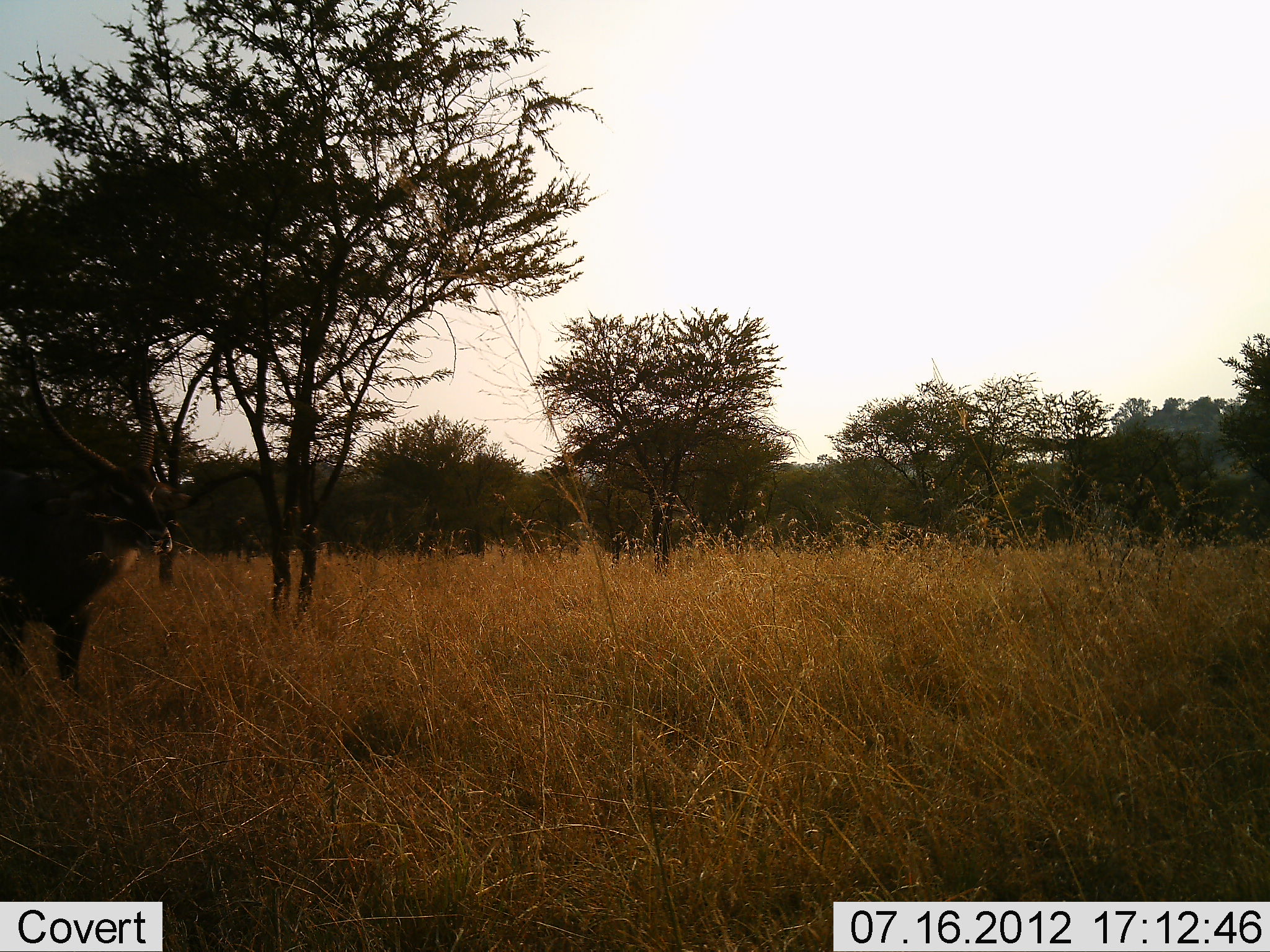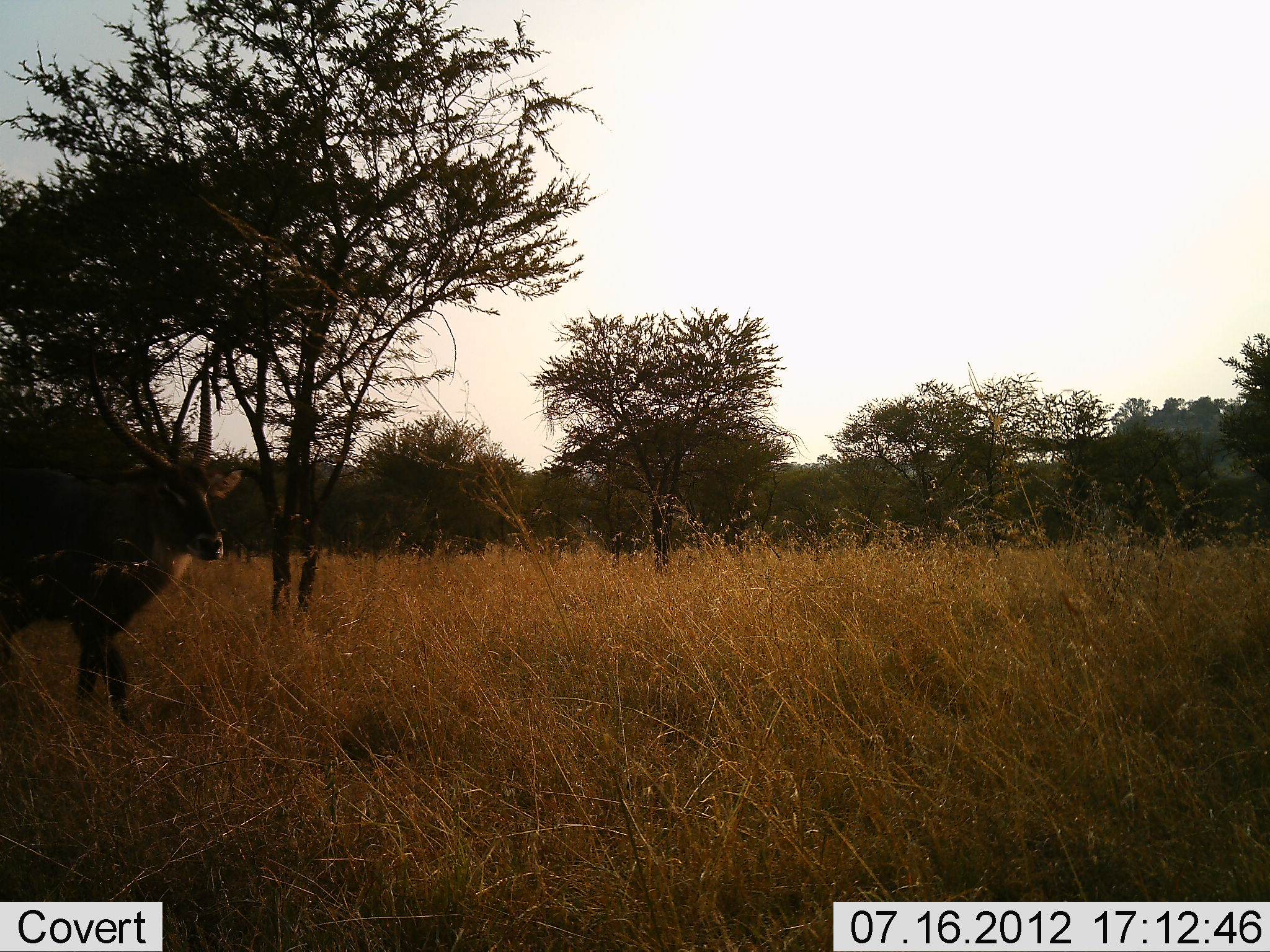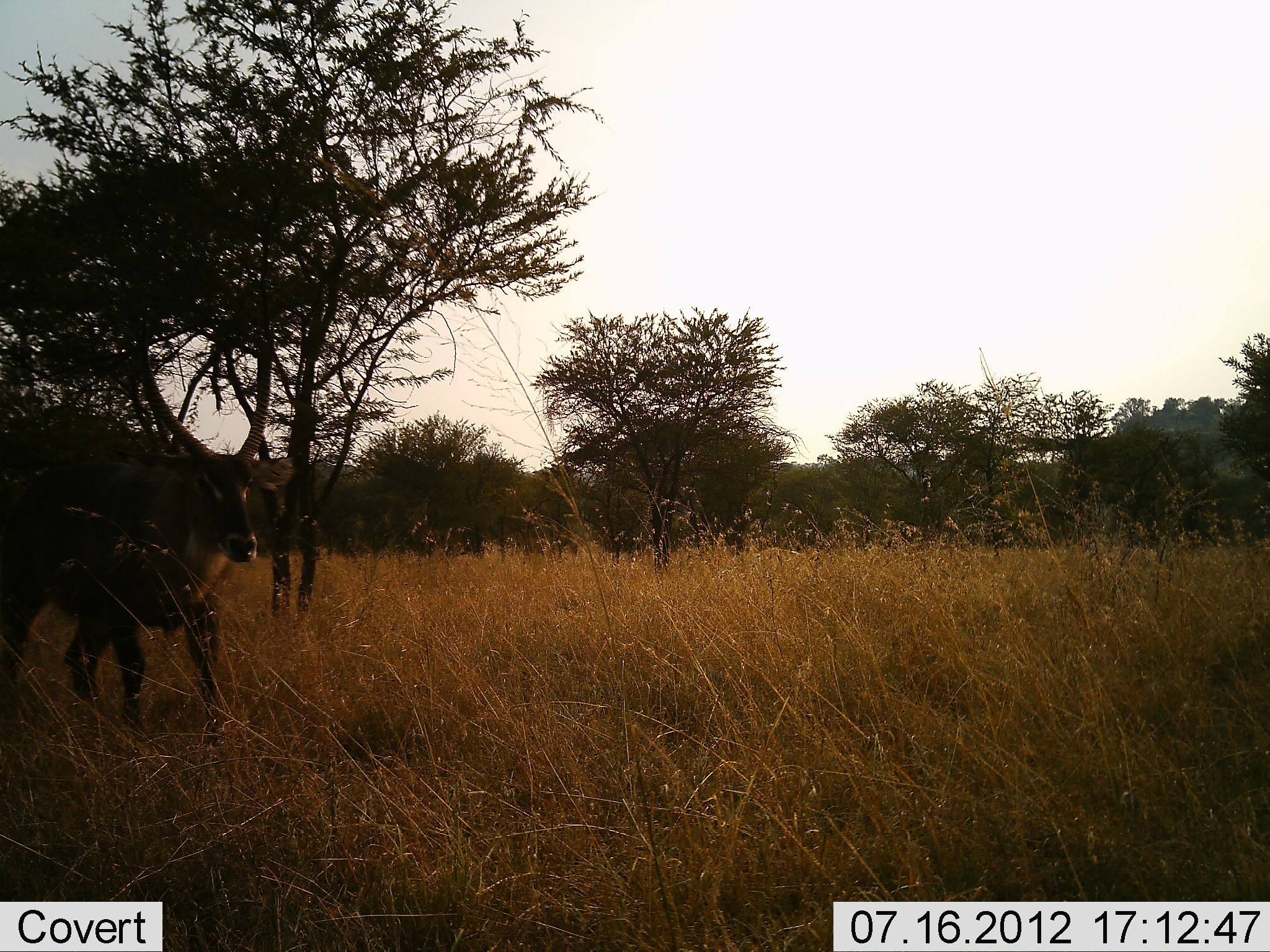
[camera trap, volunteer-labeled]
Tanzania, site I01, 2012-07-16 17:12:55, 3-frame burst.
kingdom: Animalia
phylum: Chordata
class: Mammalia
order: Artiodactyla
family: Bovidae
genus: Kobus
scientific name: Kobus ellipsiprymnus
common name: waterbuck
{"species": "waterbuck (Kobus ellipsiprymnus)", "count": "1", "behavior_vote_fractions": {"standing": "20%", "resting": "0%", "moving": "100%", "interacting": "0%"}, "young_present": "0%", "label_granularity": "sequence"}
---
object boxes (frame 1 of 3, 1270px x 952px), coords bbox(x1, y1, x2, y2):
animal: bbox(0, 356, 187, 699)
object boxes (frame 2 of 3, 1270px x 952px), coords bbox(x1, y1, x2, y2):
animal: bbox(0, 342, 243, 719)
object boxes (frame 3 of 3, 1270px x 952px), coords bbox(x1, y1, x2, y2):
animal: bbox(2, 324, 290, 733)